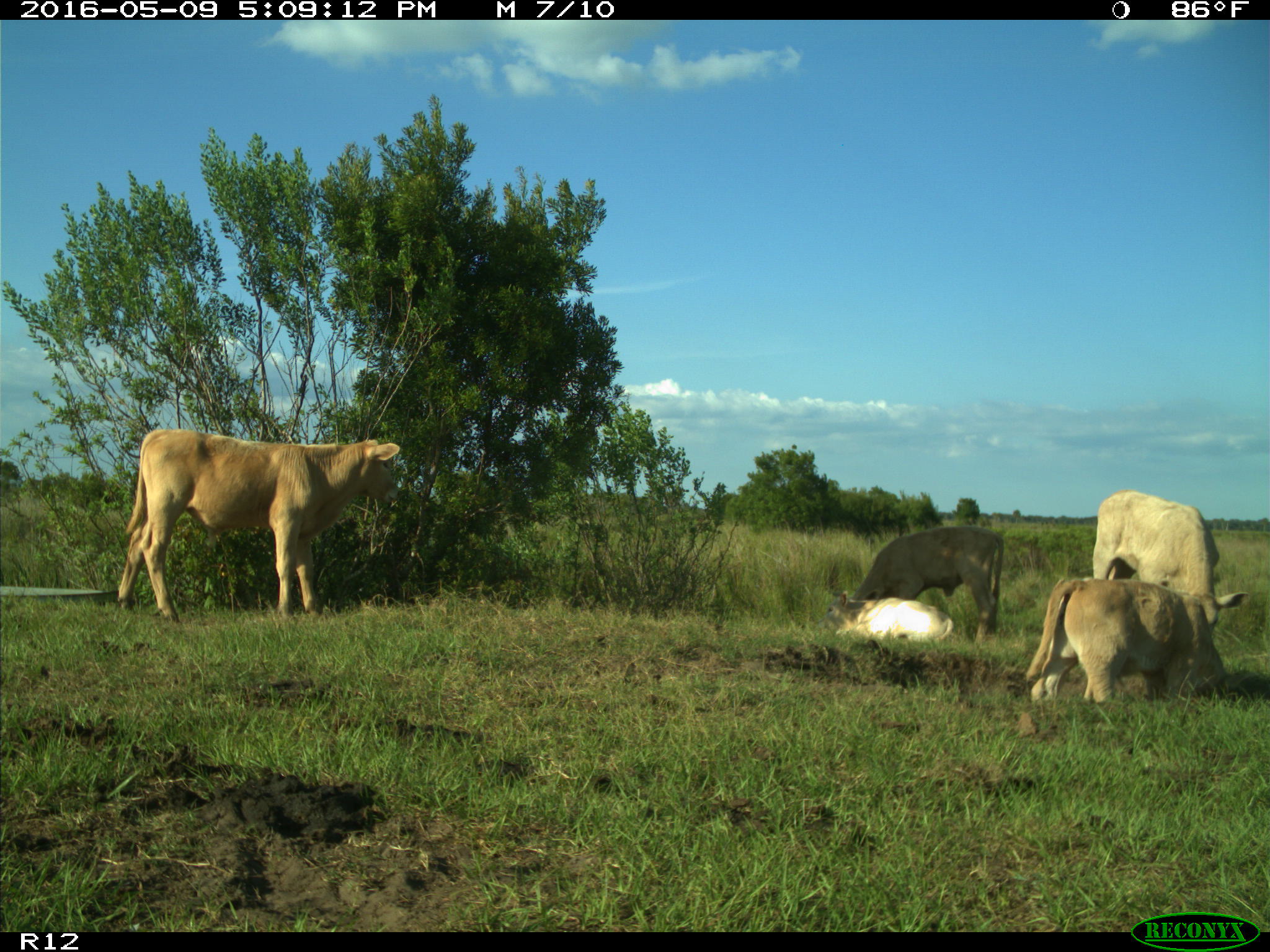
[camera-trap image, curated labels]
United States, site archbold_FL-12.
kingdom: Animalia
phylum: Chordata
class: Mammalia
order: Artiodactyla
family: Bovidae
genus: Bos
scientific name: Bos taurus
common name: domestic cow